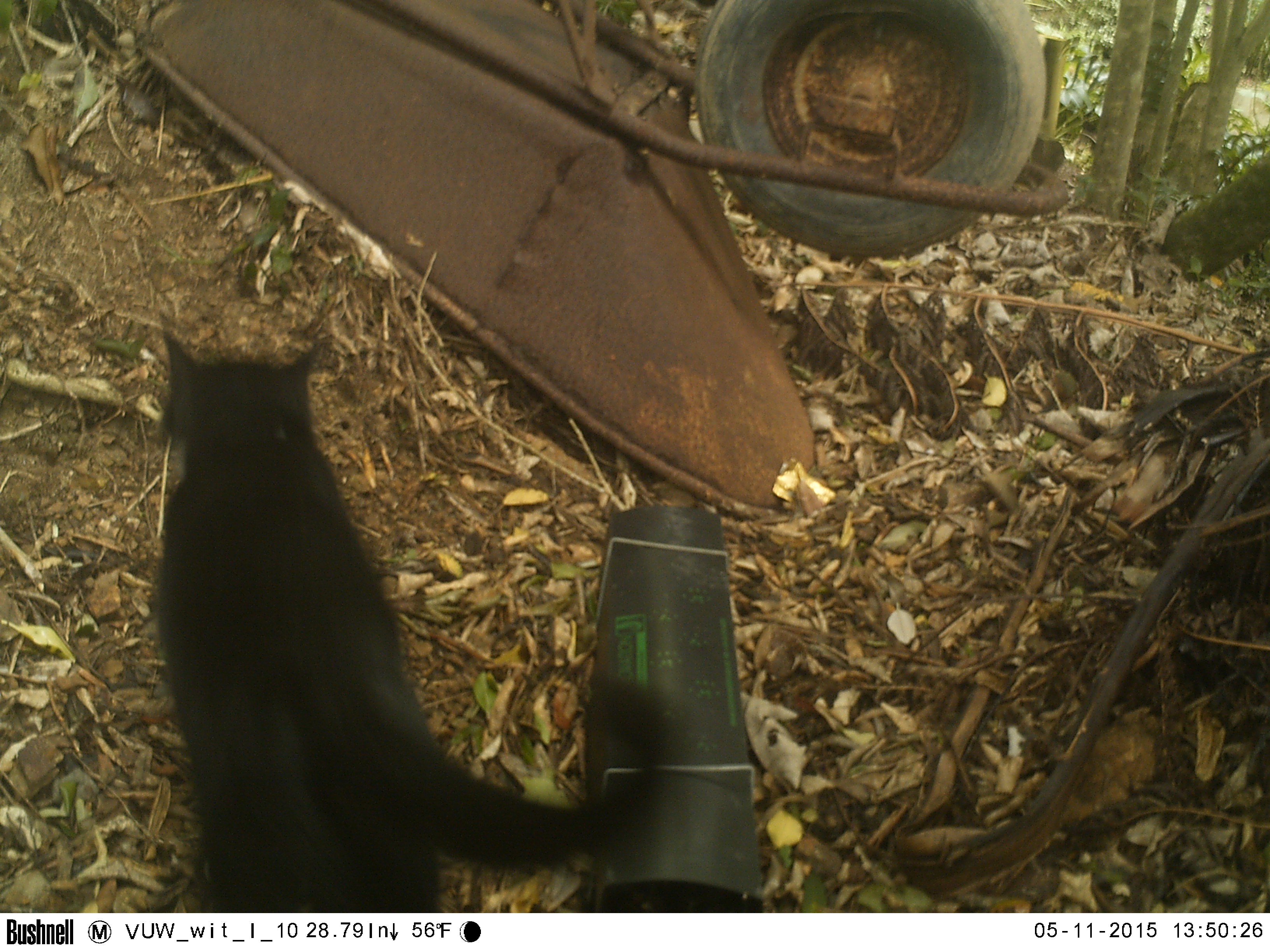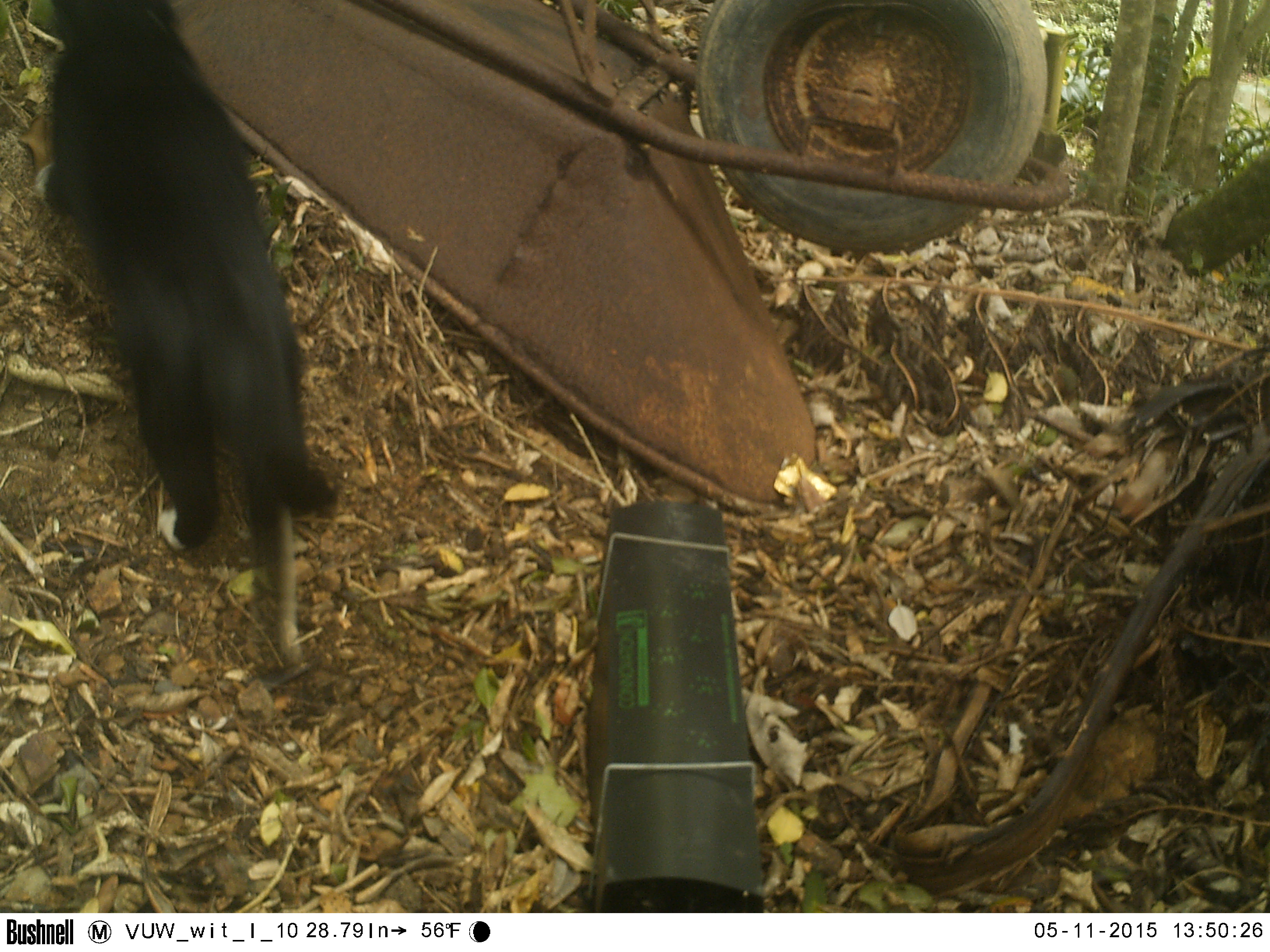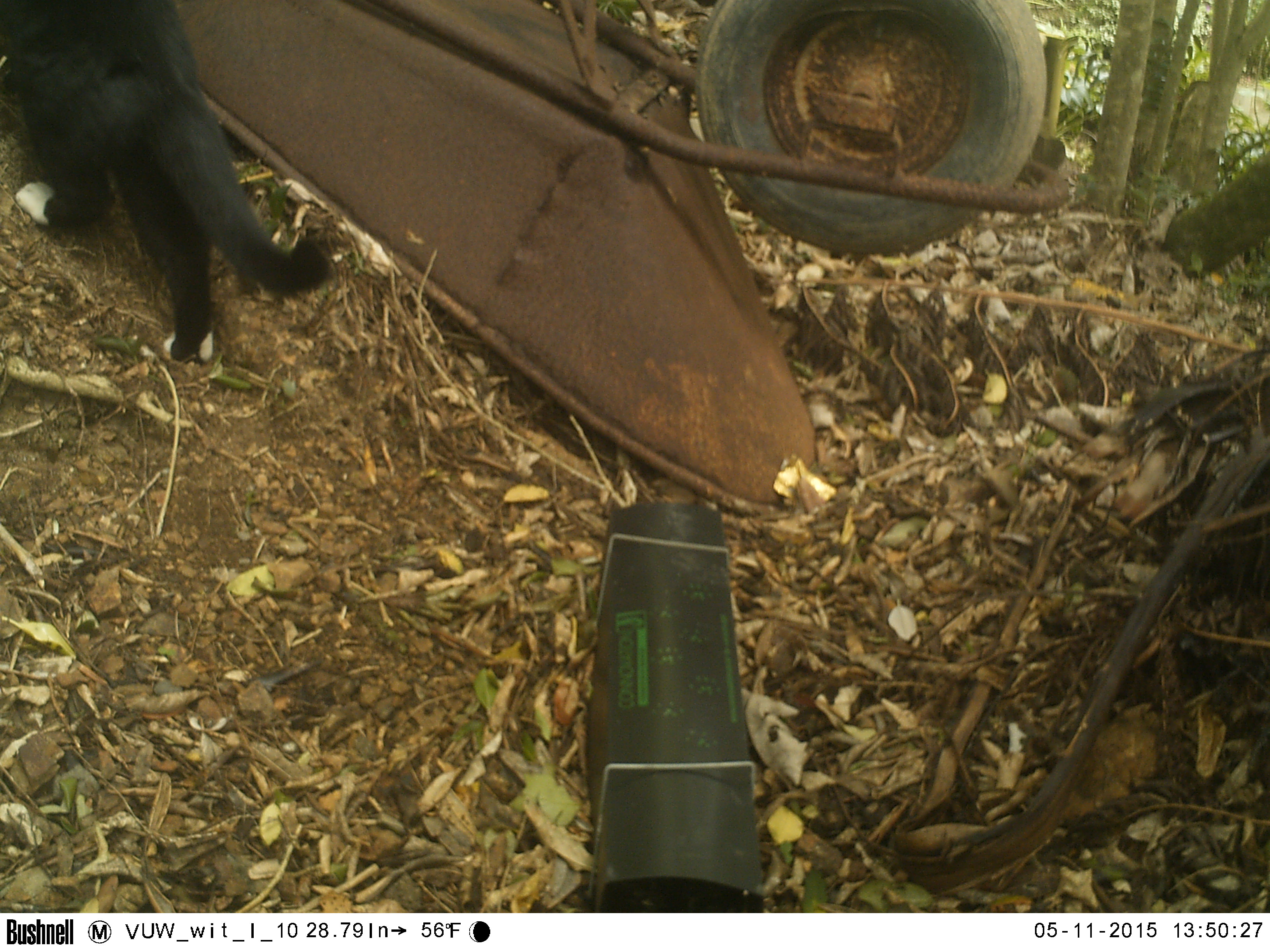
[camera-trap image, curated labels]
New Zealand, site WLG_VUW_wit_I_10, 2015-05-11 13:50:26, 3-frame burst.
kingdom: Animalia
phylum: Chordata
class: Mammalia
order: Carnivora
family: Felidae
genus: Felis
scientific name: Felis catus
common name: domestic cat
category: cat